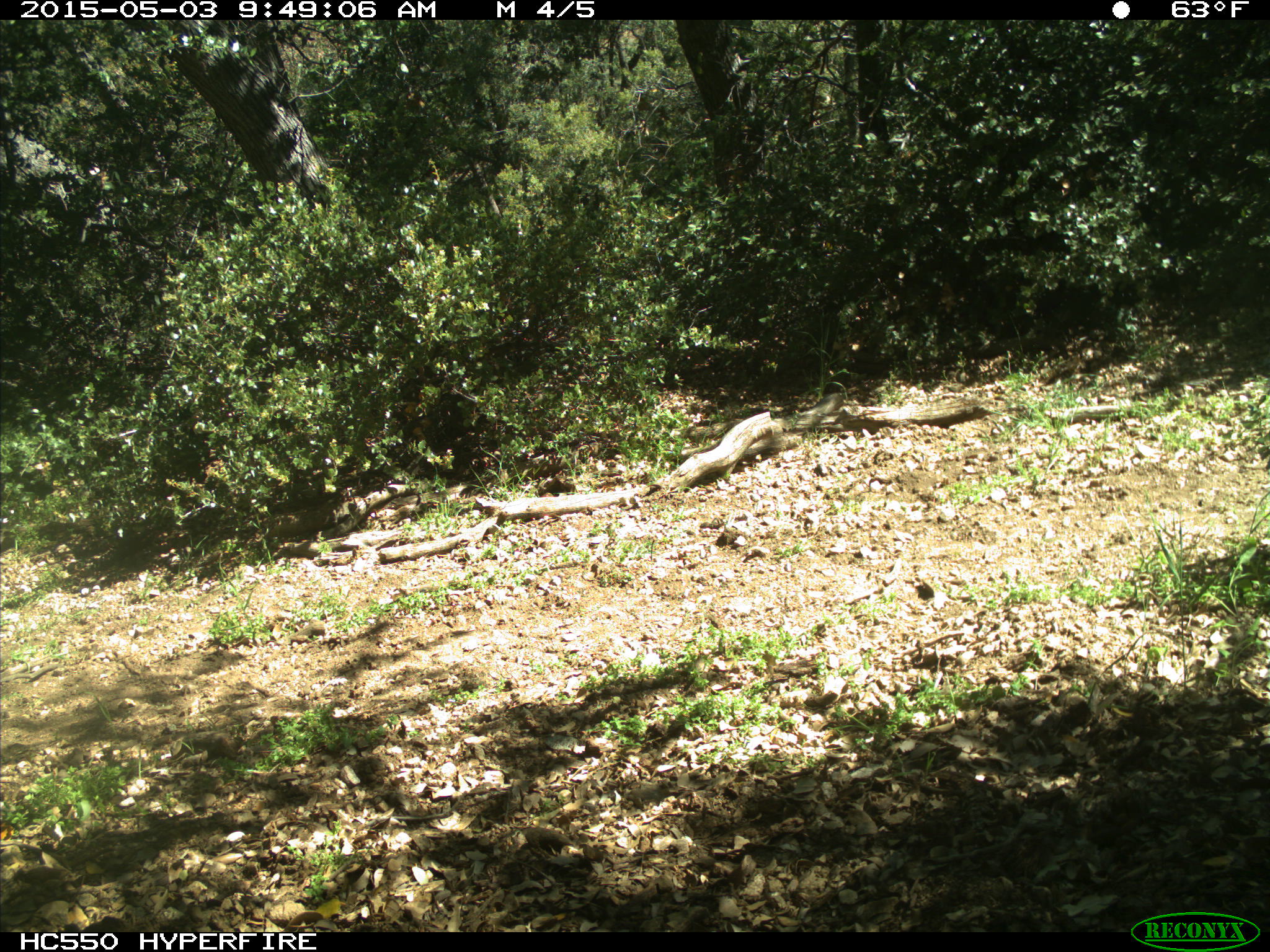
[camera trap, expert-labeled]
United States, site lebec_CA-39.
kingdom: Animalia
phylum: Chordata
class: Mammalia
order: Artiodactyla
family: Bovidae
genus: Bos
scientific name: Bos taurus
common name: domestic cow